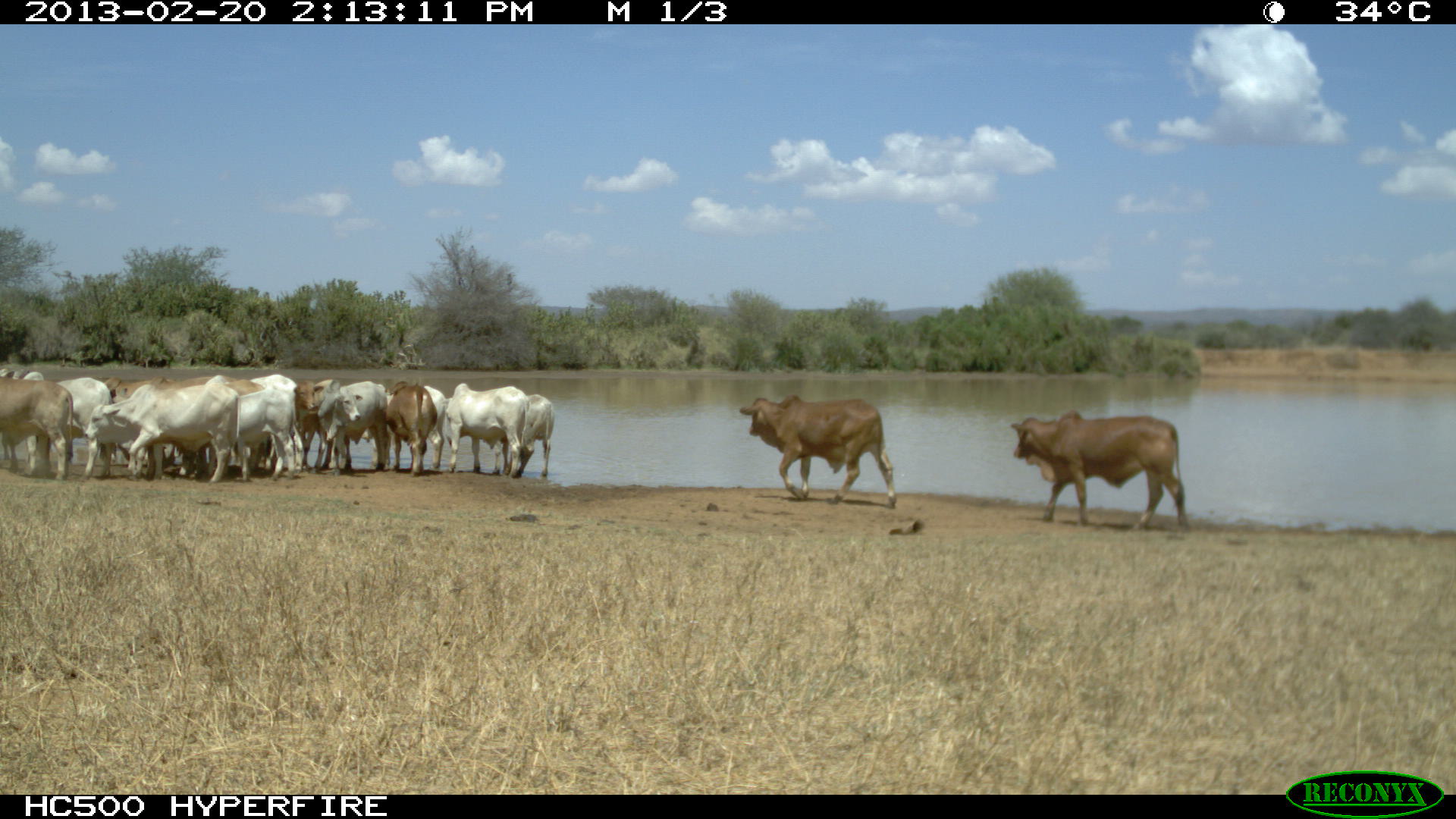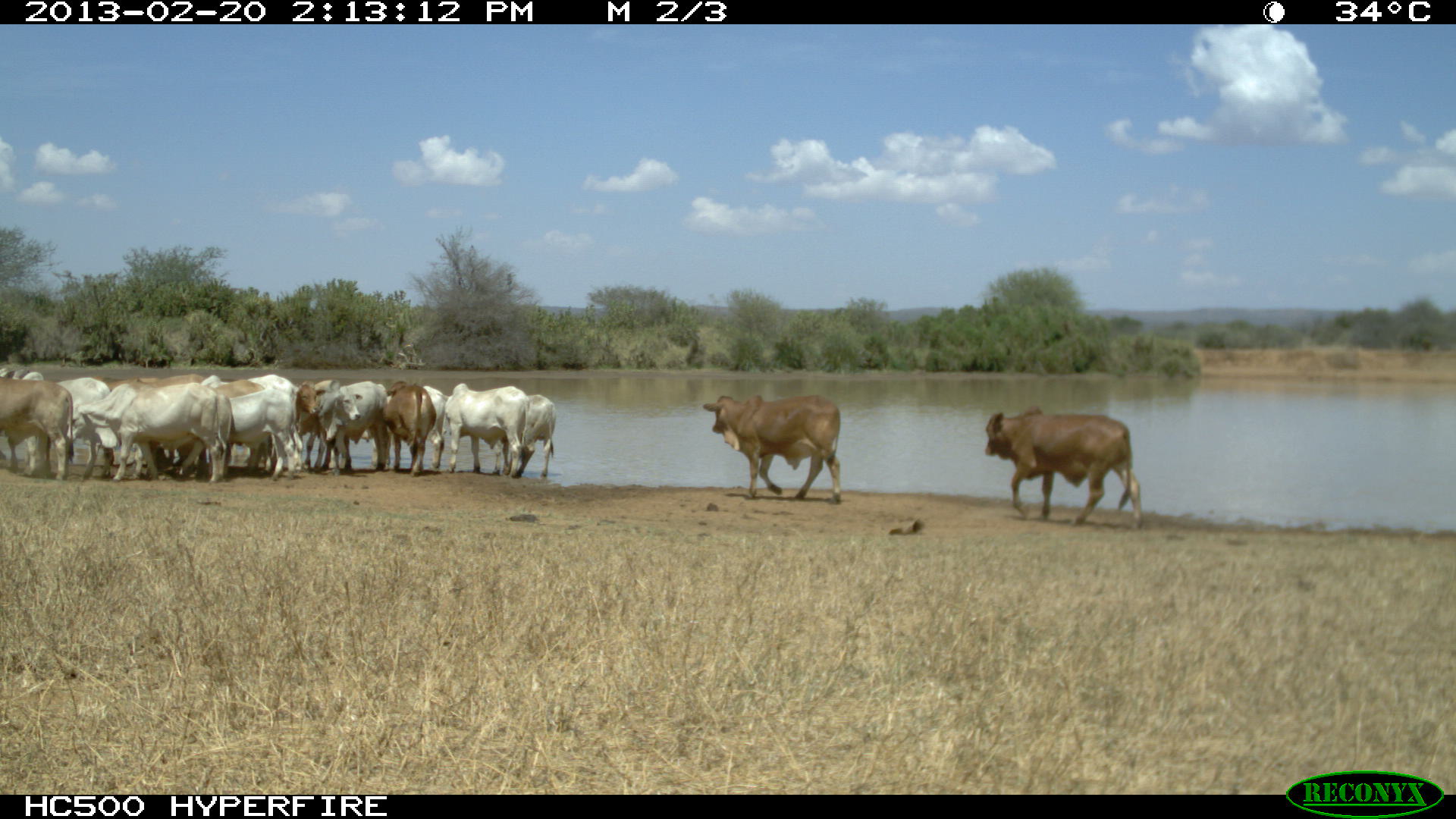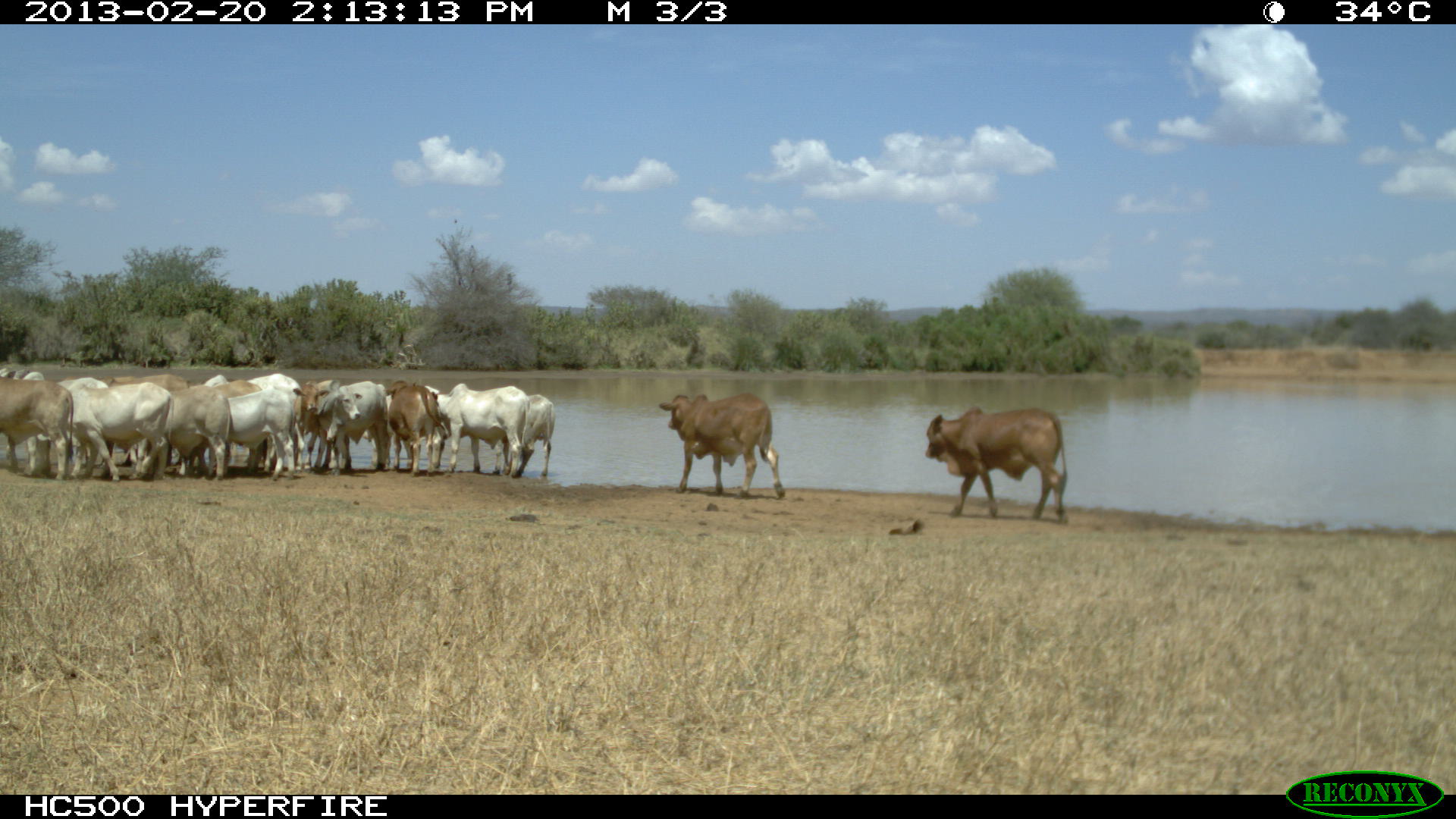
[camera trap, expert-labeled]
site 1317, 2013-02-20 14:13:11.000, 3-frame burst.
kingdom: Animalia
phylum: Chordata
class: Mammalia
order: Artiodactyla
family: Bovidae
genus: Bos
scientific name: Bos taurus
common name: domestic cattle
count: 14